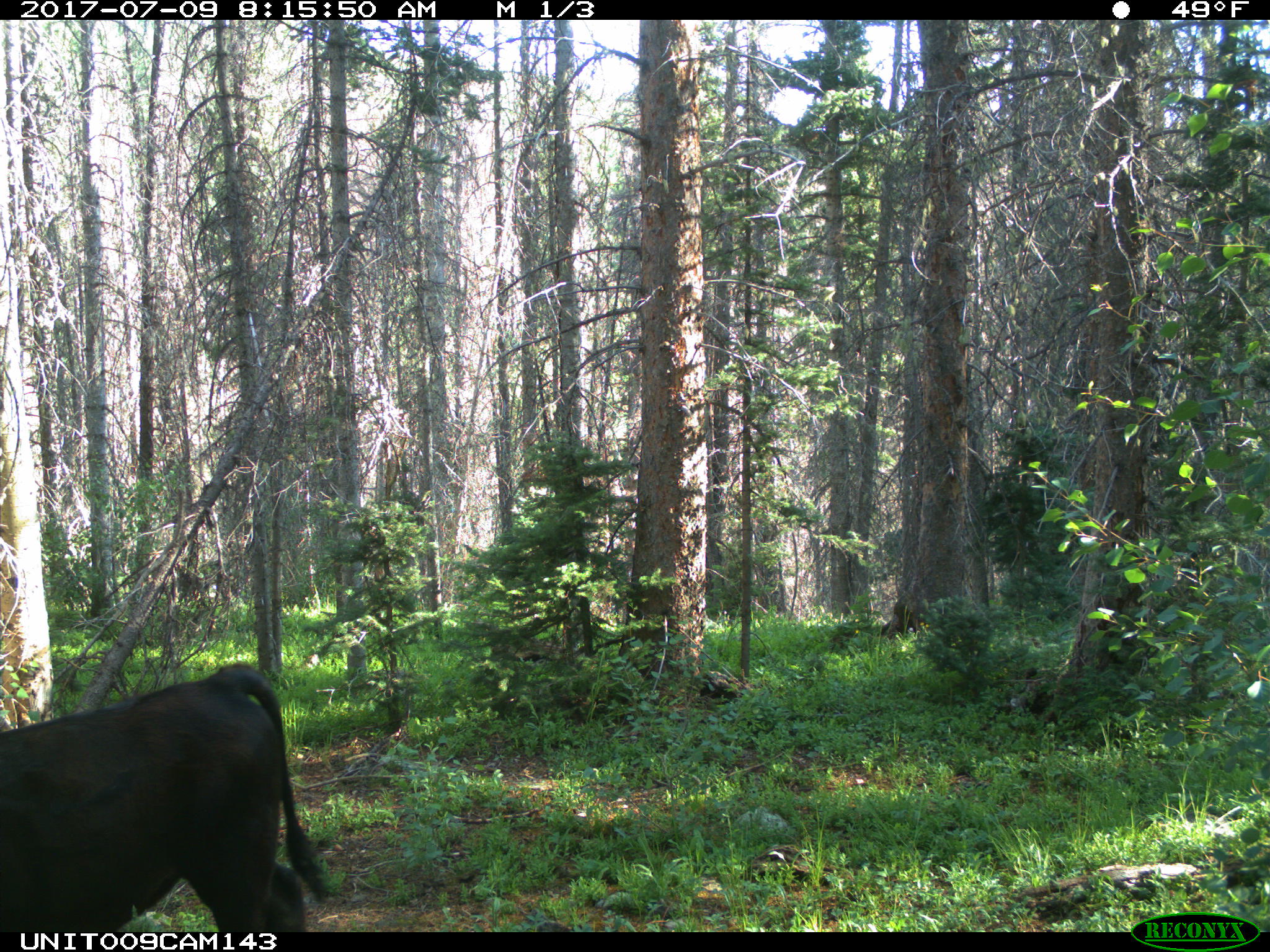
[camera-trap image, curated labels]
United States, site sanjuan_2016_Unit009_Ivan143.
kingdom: Animalia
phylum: Chordata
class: Mammalia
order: Artiodactyla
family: Bovidae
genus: Bos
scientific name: Bos taurus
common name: domestic cow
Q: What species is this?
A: Bos taurus (domestic cow).